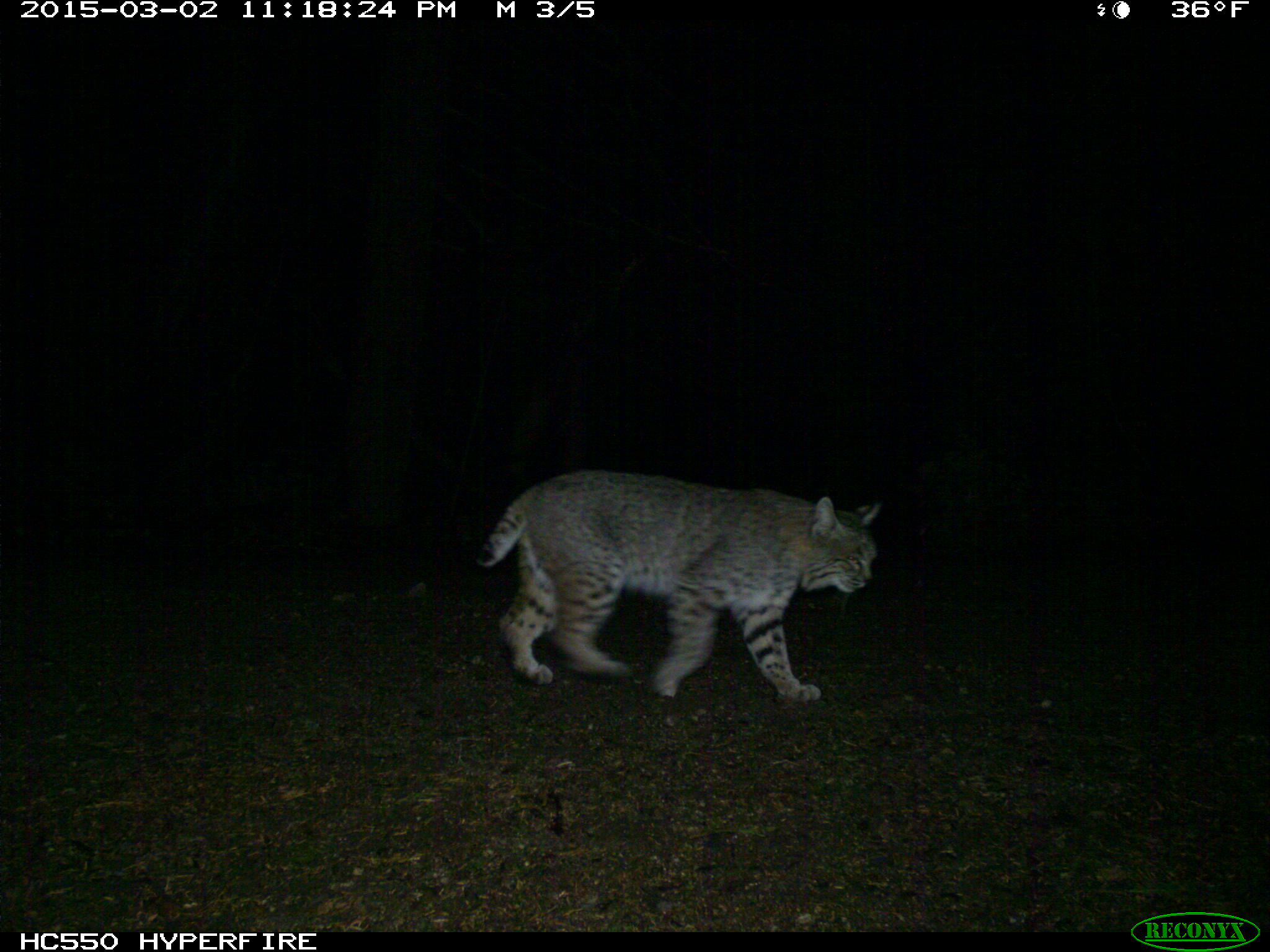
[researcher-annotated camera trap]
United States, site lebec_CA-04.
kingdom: Animalia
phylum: Chordata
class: Mammalia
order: Carnivora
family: Felidae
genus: Lynx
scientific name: Lynx rufus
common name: bobcat